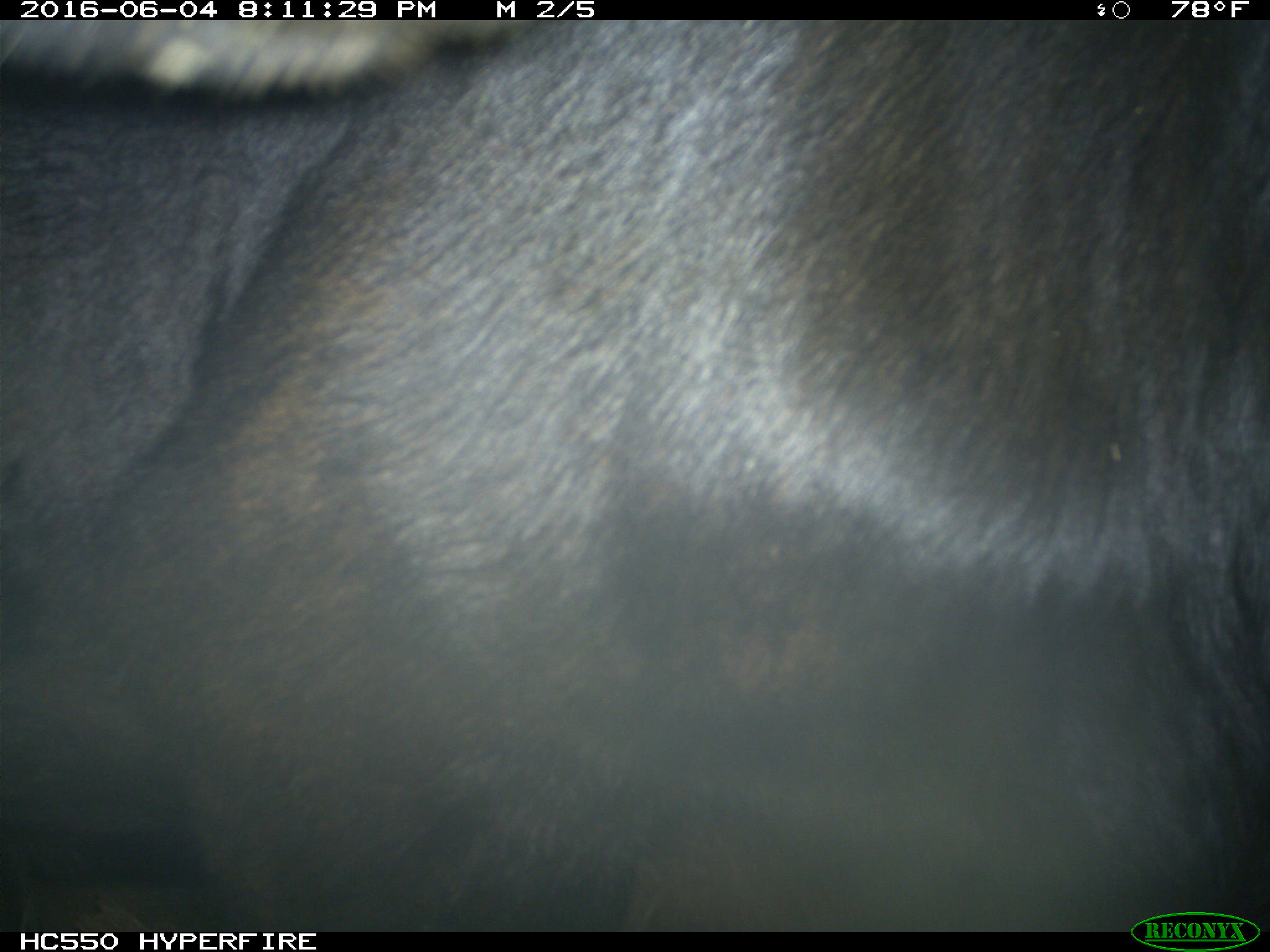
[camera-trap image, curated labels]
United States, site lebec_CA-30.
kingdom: Animalia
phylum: Chordata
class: Mammalia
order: Artiodactyla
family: Bovidae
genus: Bos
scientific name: Bos taurus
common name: domestic cow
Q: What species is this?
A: Bos taurus (domestic cow).